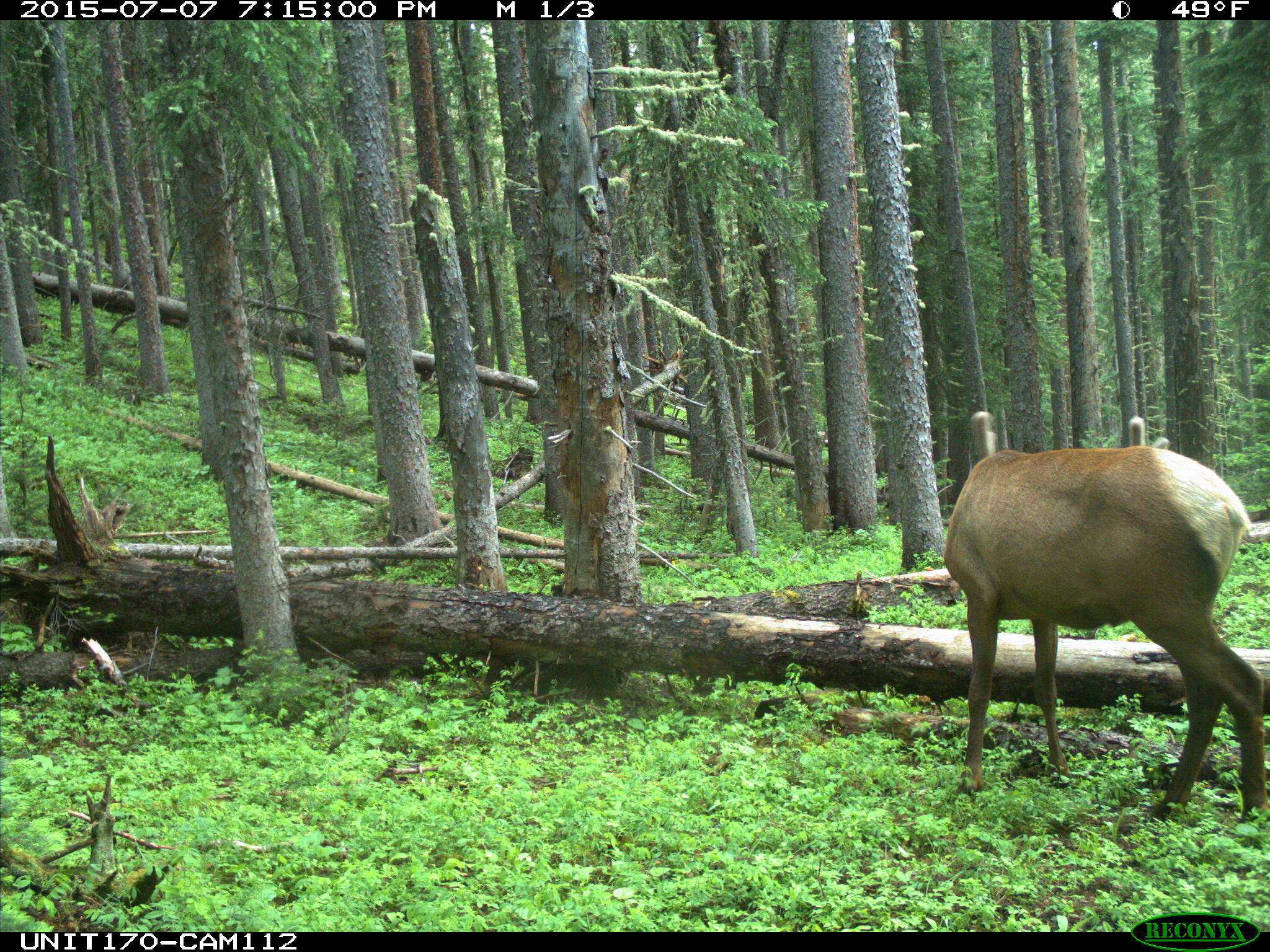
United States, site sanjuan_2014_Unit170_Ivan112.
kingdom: Animalia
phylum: Chordata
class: Mammalia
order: Artiodactyla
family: Cervidae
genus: Cervus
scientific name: Cervus elaphus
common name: red deer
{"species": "Cervus elaphus (red deer)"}